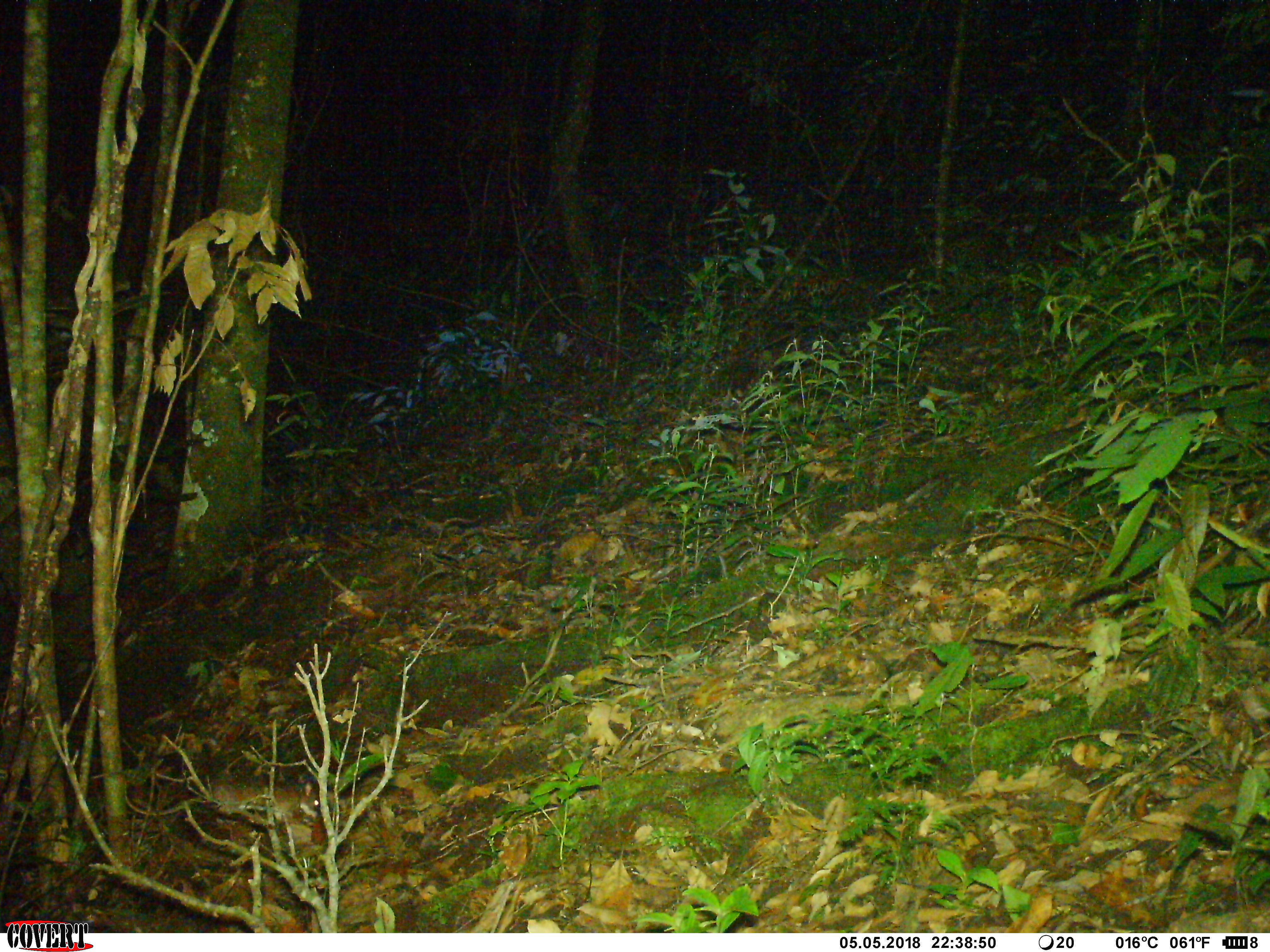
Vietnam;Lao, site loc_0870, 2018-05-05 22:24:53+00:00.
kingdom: Animalia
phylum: Chordata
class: Mammalia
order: Rodentia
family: Muridae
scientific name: Muridae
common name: old-world mice and rats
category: unidentified murid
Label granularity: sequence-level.